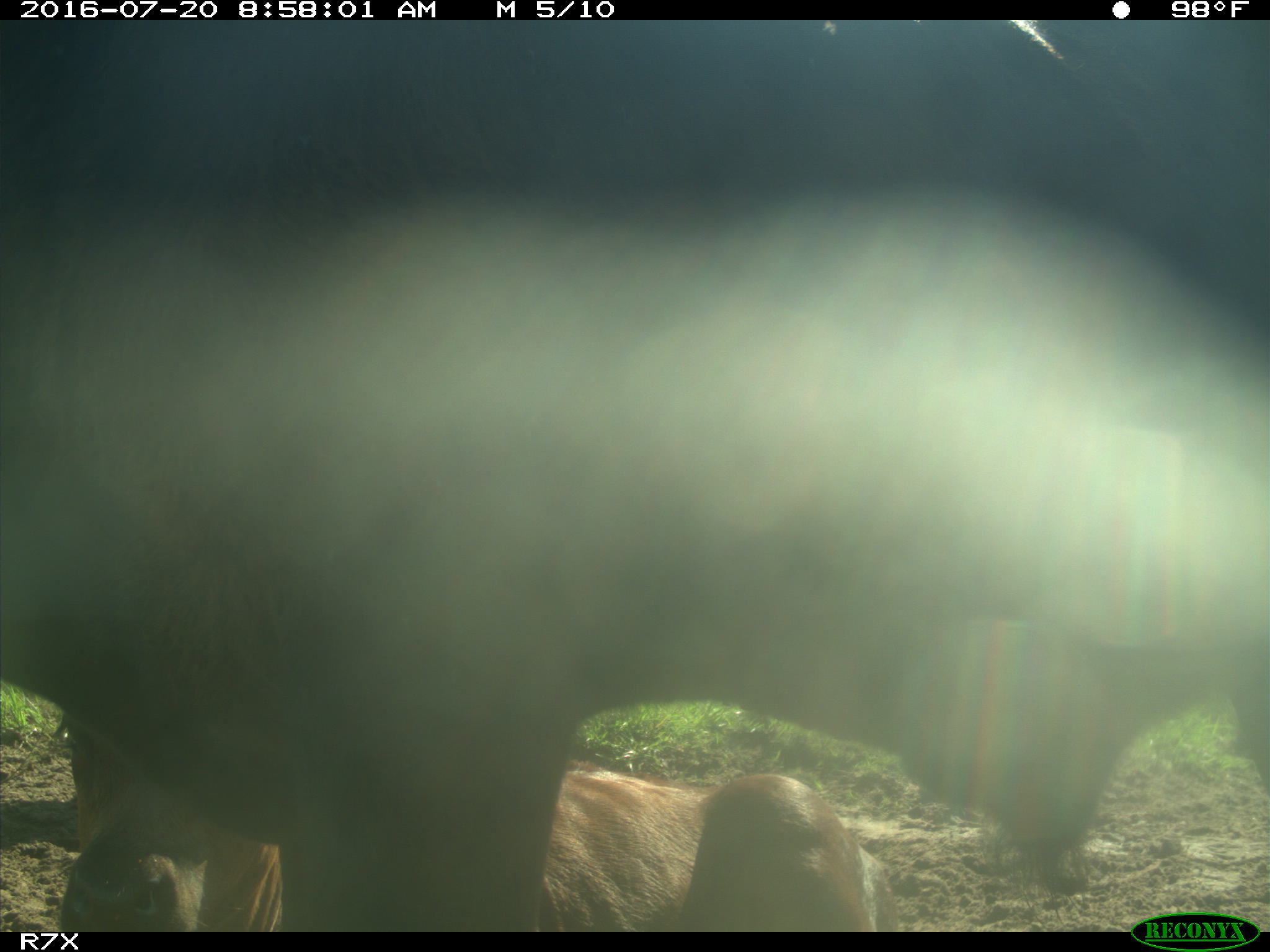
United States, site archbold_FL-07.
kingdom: Animalia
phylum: Chordata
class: Mammalia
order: Artiodactyla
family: Bovidae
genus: Bos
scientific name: Bos taurus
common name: domestic cow